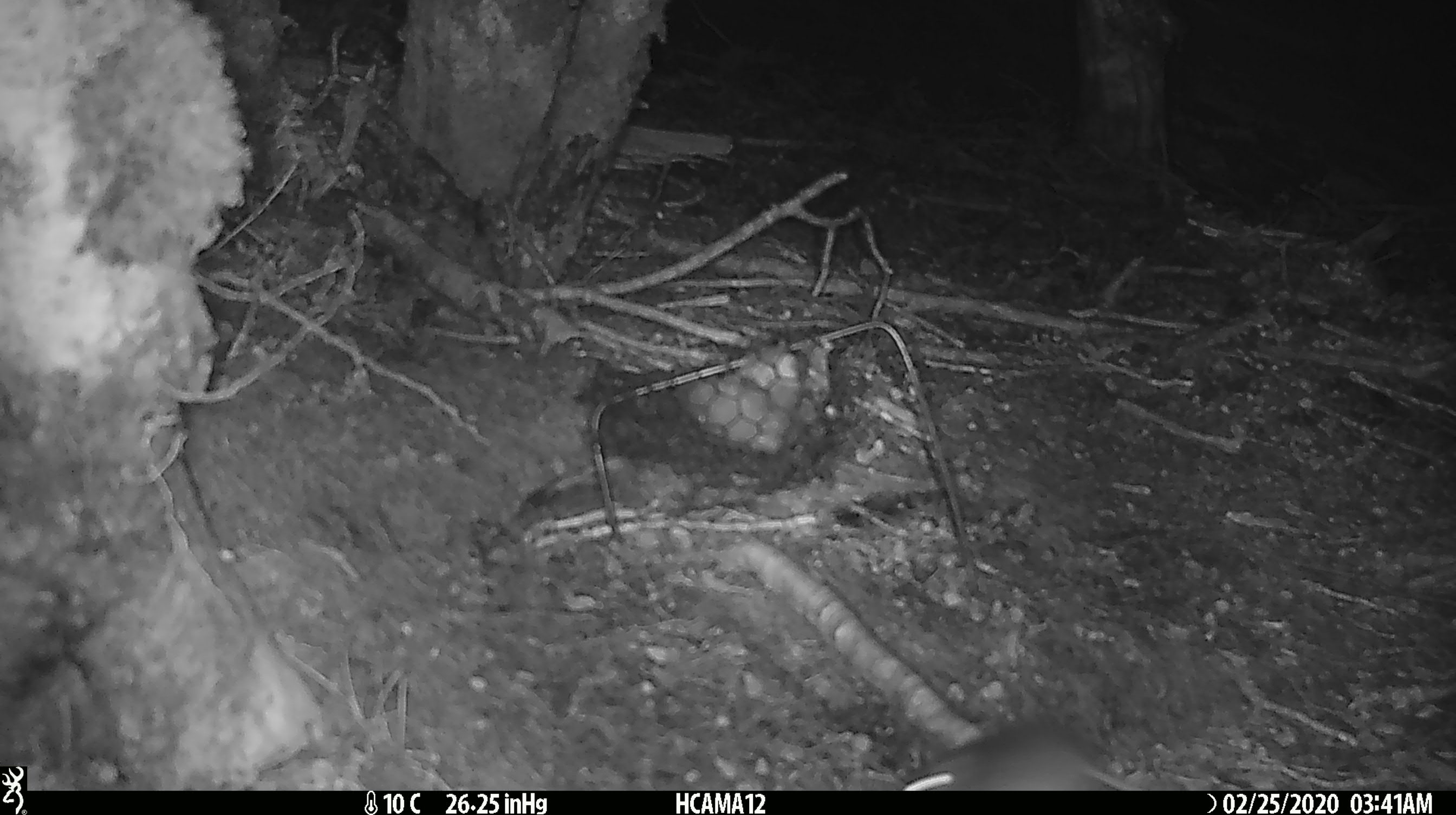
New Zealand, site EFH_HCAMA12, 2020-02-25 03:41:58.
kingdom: Animalia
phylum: Chordata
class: Mammalia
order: Rodentia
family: Muridae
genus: Mus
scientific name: Mus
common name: mouse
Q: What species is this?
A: Mouse (Mus).